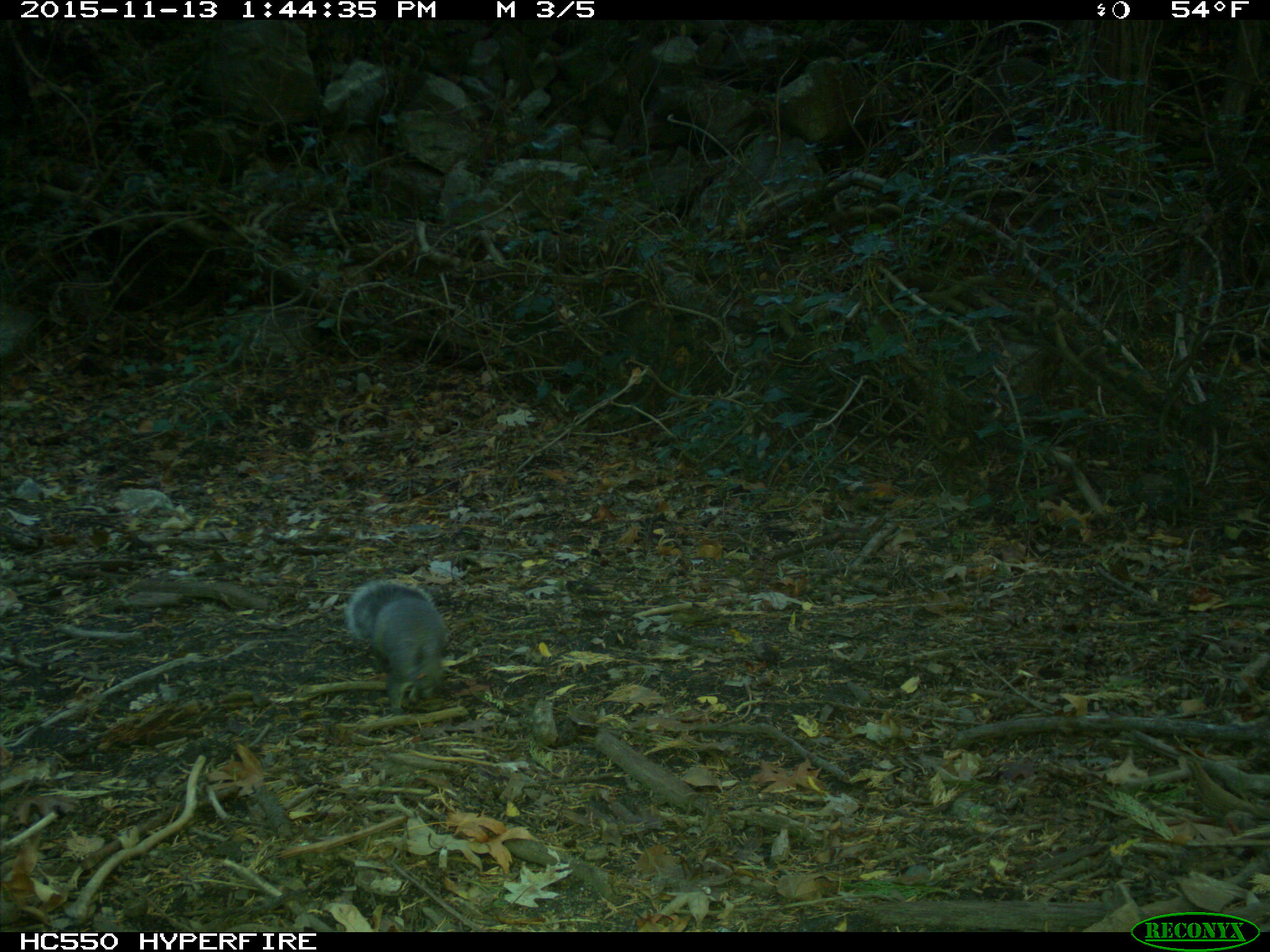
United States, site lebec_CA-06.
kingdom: Animalia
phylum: Chordata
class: Mammalia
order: Rodentia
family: Sciuridae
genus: Sciurus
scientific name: Sciurus carolinensis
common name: eastern gray squirrel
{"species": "Sciurus carolinensis (eastern gray squirrel)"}